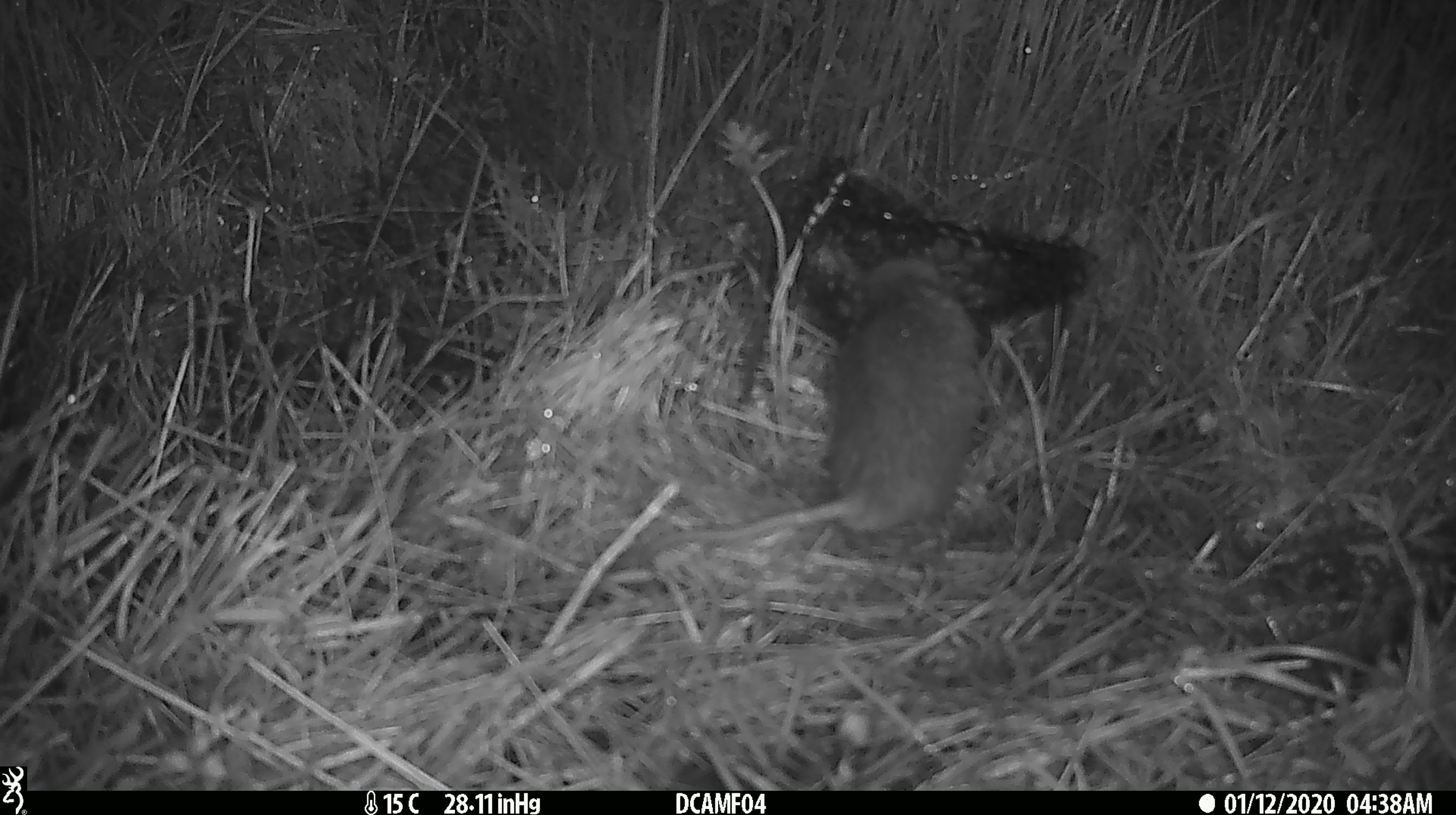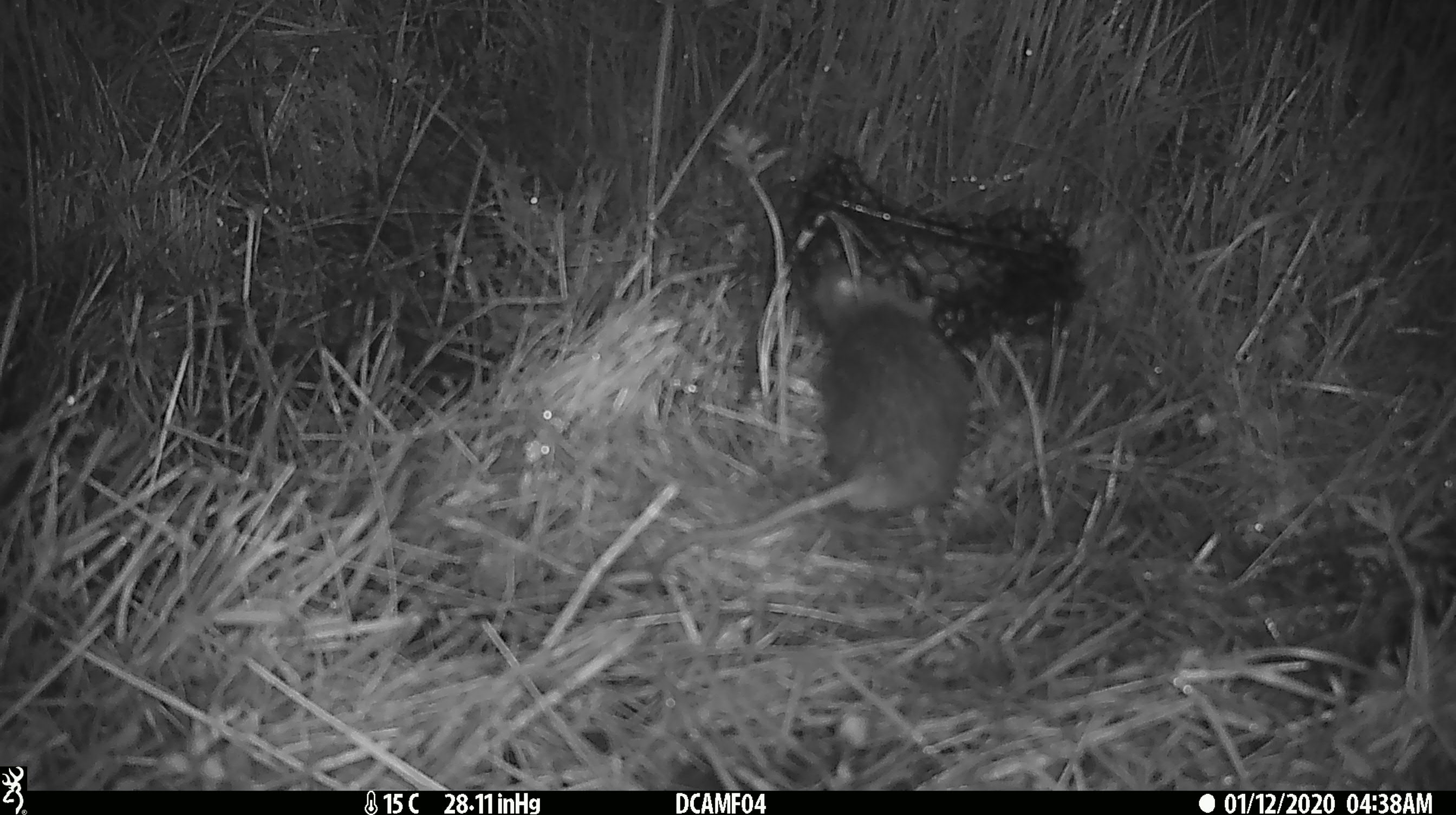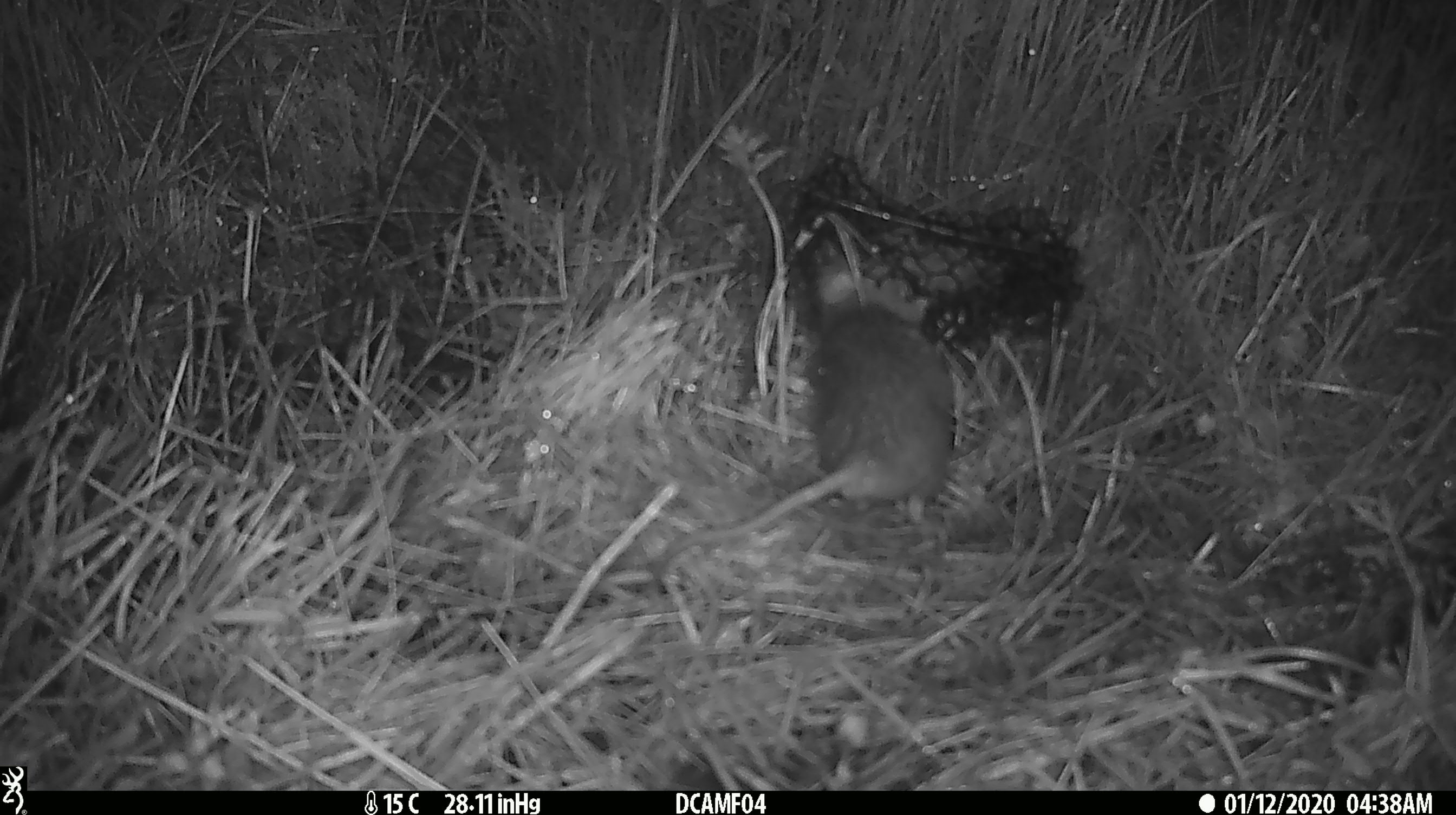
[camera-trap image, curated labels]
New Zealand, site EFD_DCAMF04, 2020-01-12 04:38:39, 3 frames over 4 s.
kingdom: Animalia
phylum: Chordata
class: Mammalia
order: Rodentia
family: Muridae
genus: Rattus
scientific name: Rattus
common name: rat